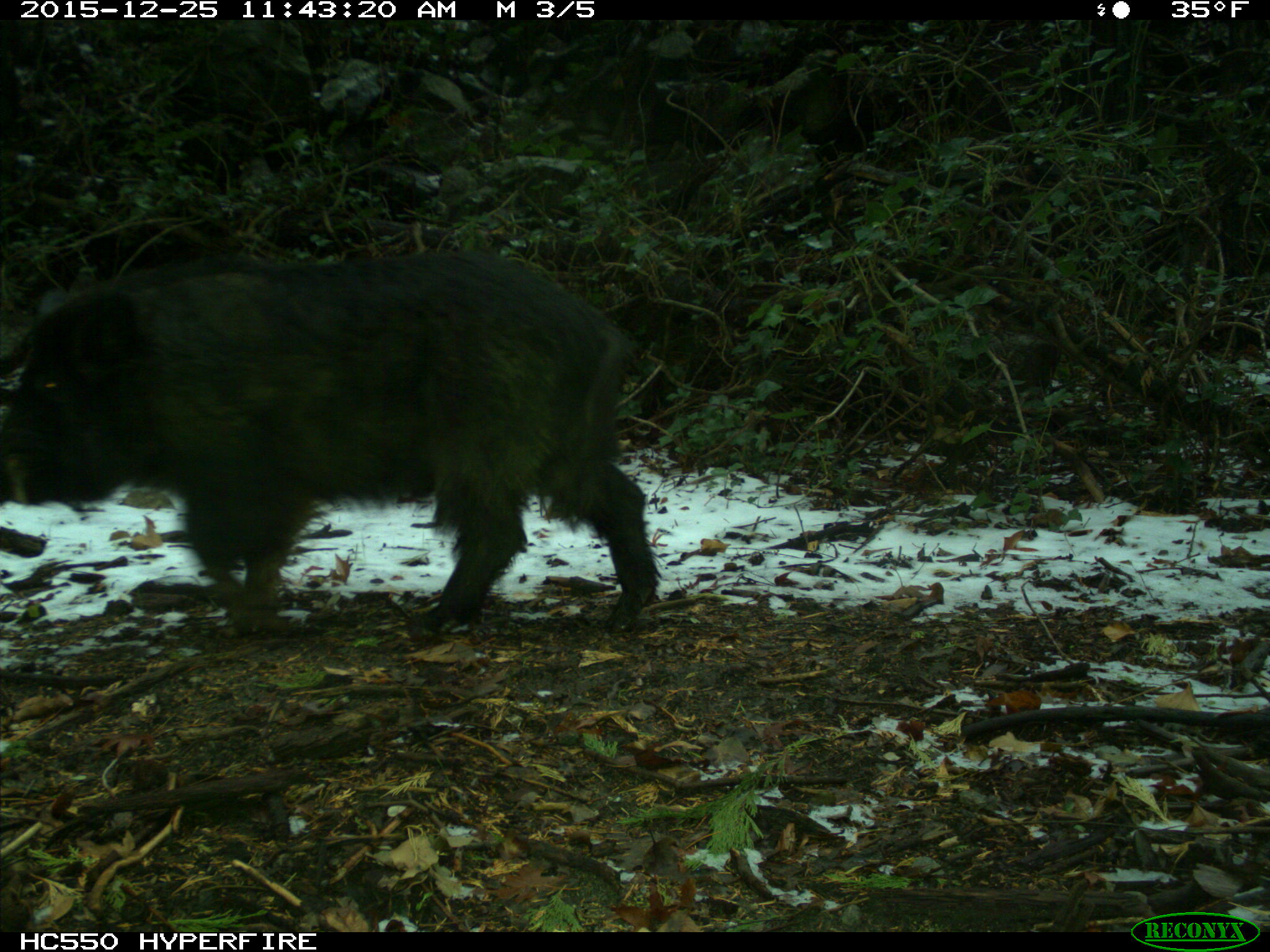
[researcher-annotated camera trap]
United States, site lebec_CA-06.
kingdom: Animalia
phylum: Chordata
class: Mammalia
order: Artiodactyla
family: Suidae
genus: Sus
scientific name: Sus scrofa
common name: wild boar